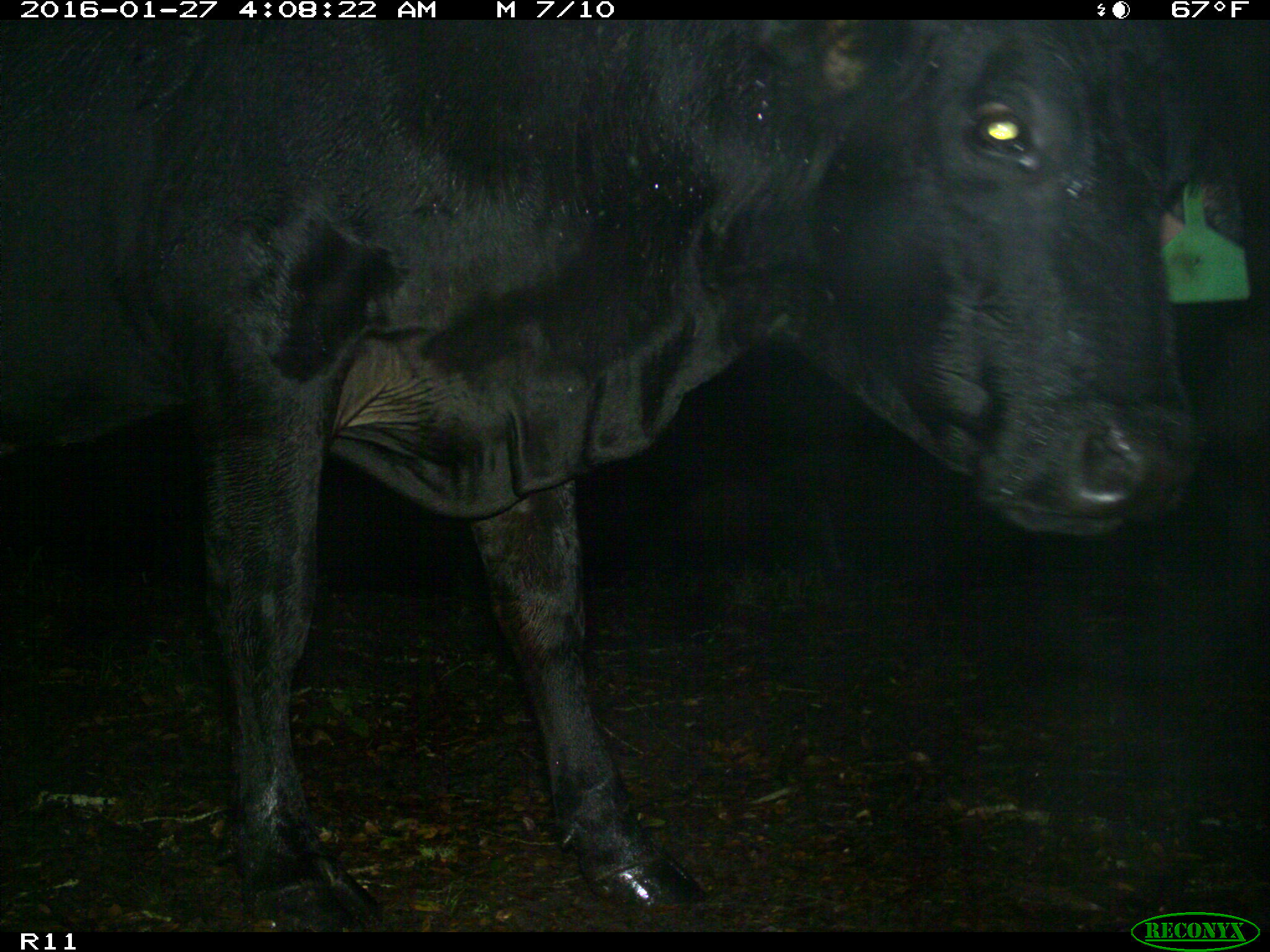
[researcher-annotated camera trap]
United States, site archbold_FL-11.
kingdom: Animalia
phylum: Chordata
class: Mammalia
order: Artiodactyla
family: Bovidae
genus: Bos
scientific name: Bos taurus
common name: domestic cow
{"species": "Bos taurus (domestic cow)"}